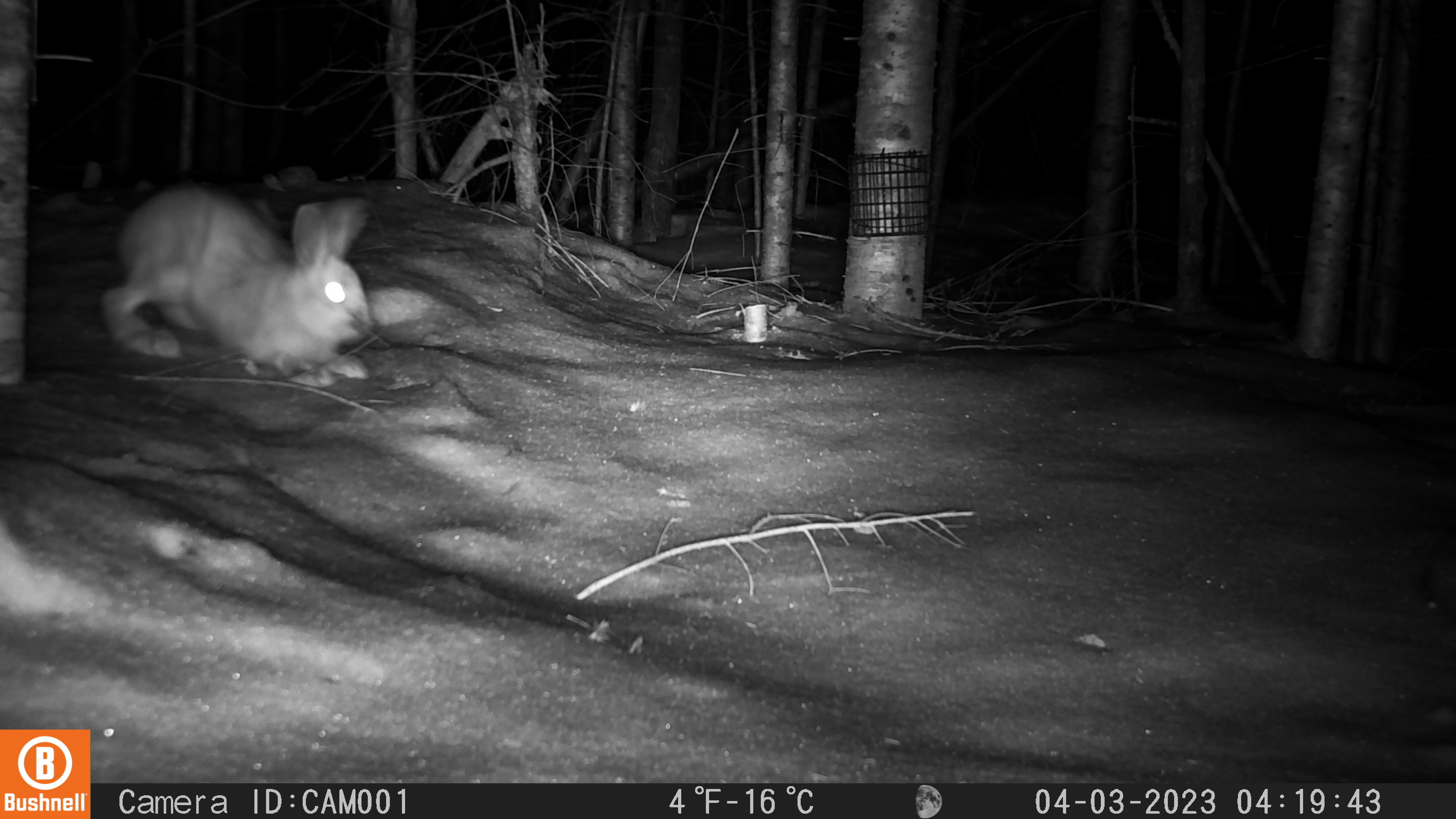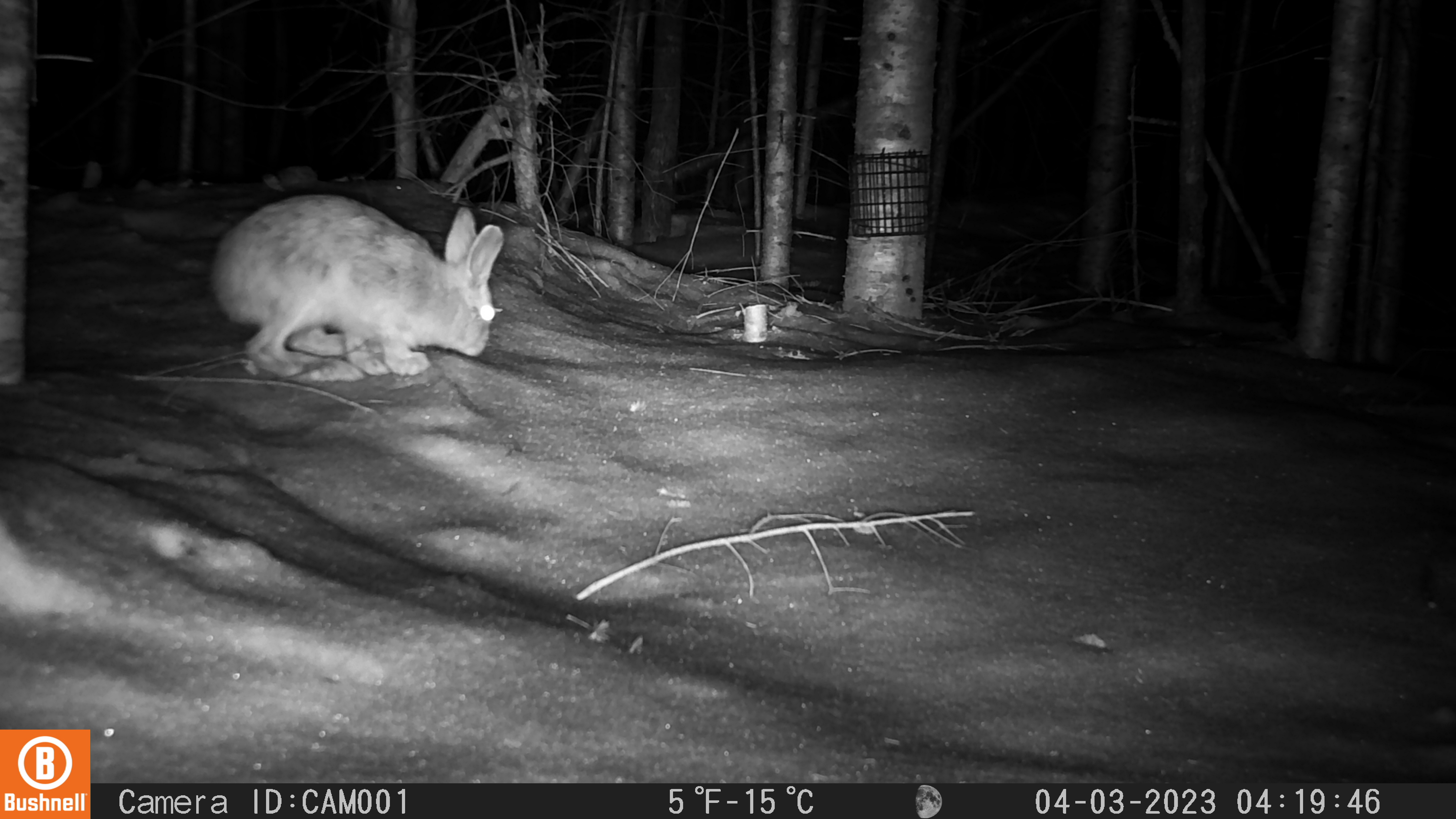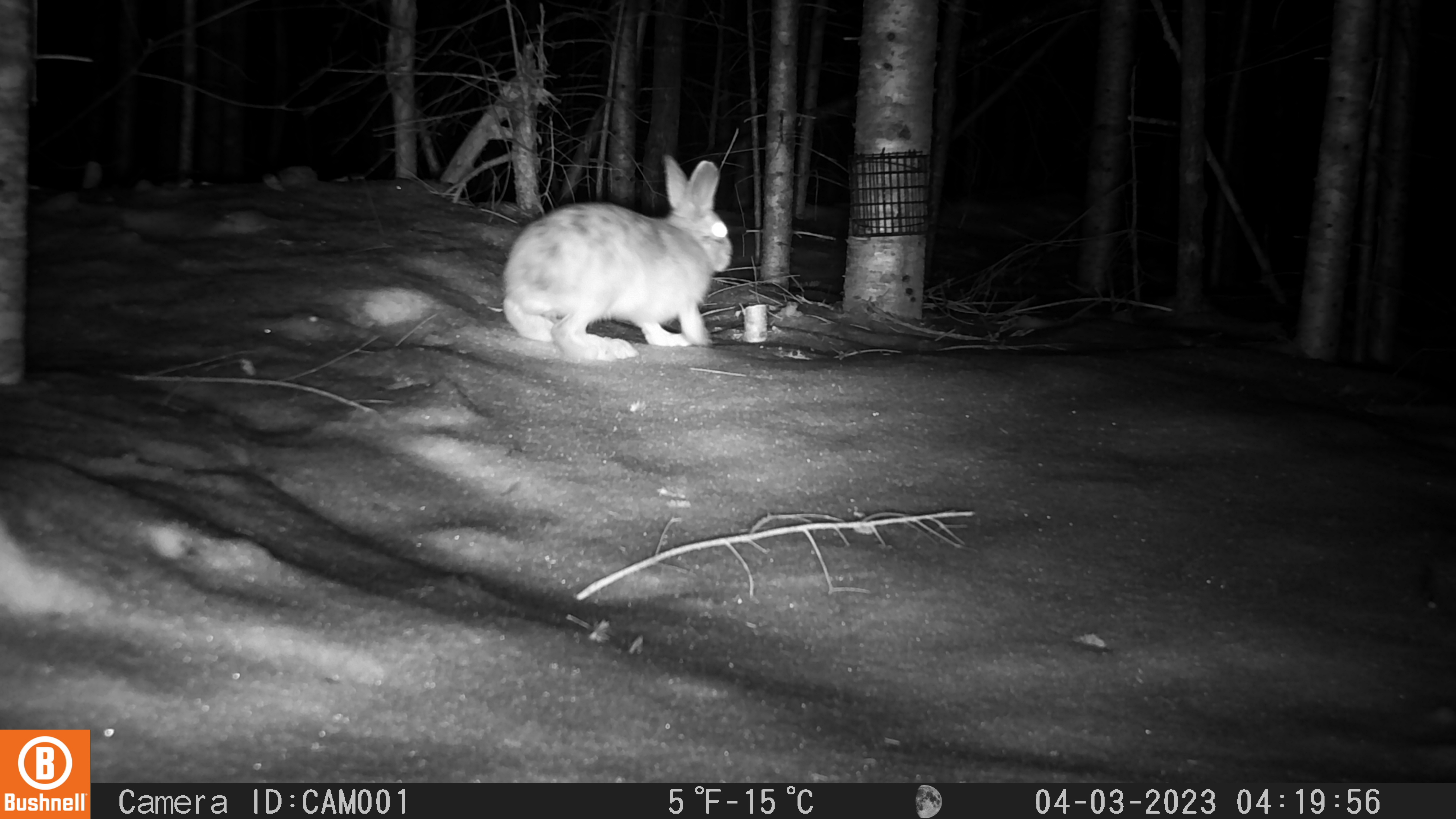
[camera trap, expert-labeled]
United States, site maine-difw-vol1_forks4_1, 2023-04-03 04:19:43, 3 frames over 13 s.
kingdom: Animalia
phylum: Chordata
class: Mammalia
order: Lagomorpha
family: Leporidae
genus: Lepus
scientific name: Lepus americanus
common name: snowshoe hare